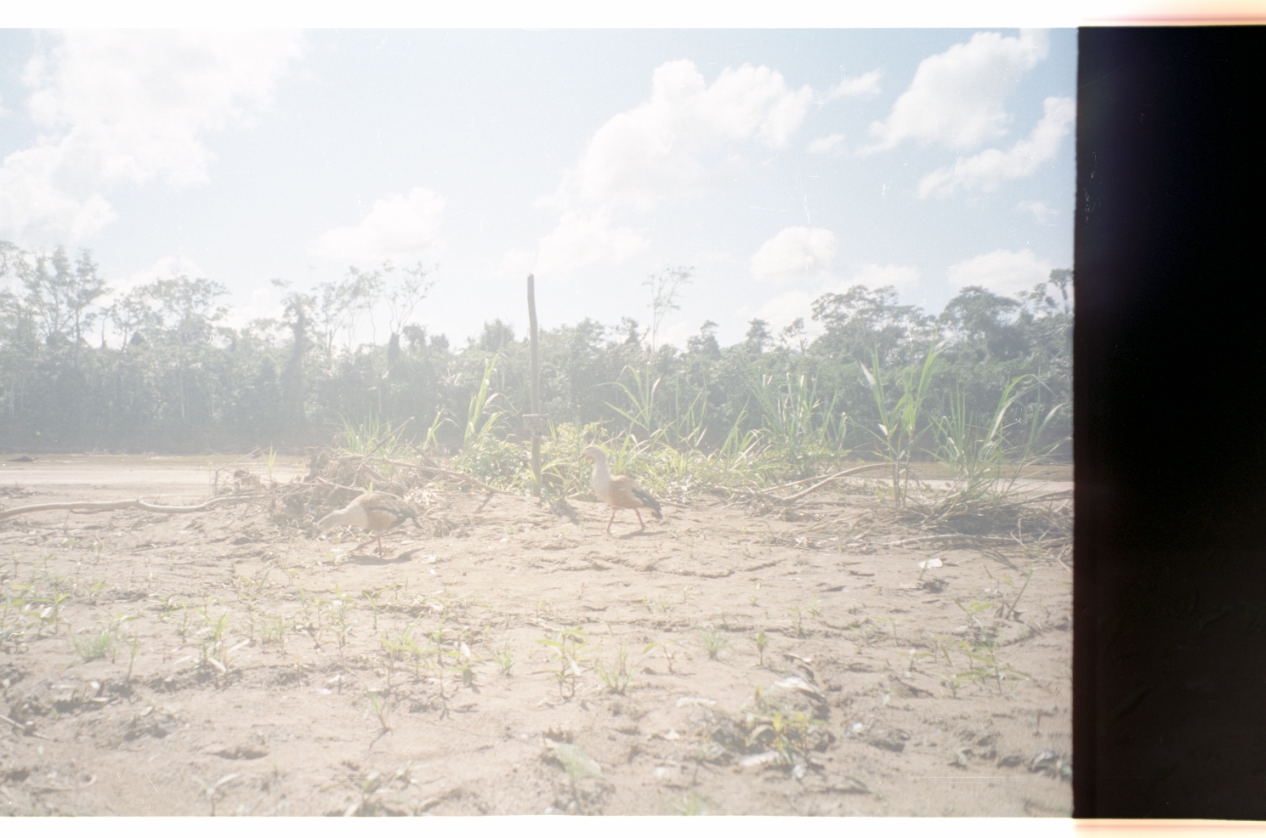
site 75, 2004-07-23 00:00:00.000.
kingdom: Animalia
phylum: Chordata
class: Aves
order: Anseriformes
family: Anatidae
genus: Oressochen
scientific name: Oressochen jubatus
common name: orinoco goose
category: neochen jubata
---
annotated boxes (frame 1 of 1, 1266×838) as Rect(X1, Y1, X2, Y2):
neochen jubata: Rect(310, 490, 416, 561); Rect(578, 444, 662, 531)